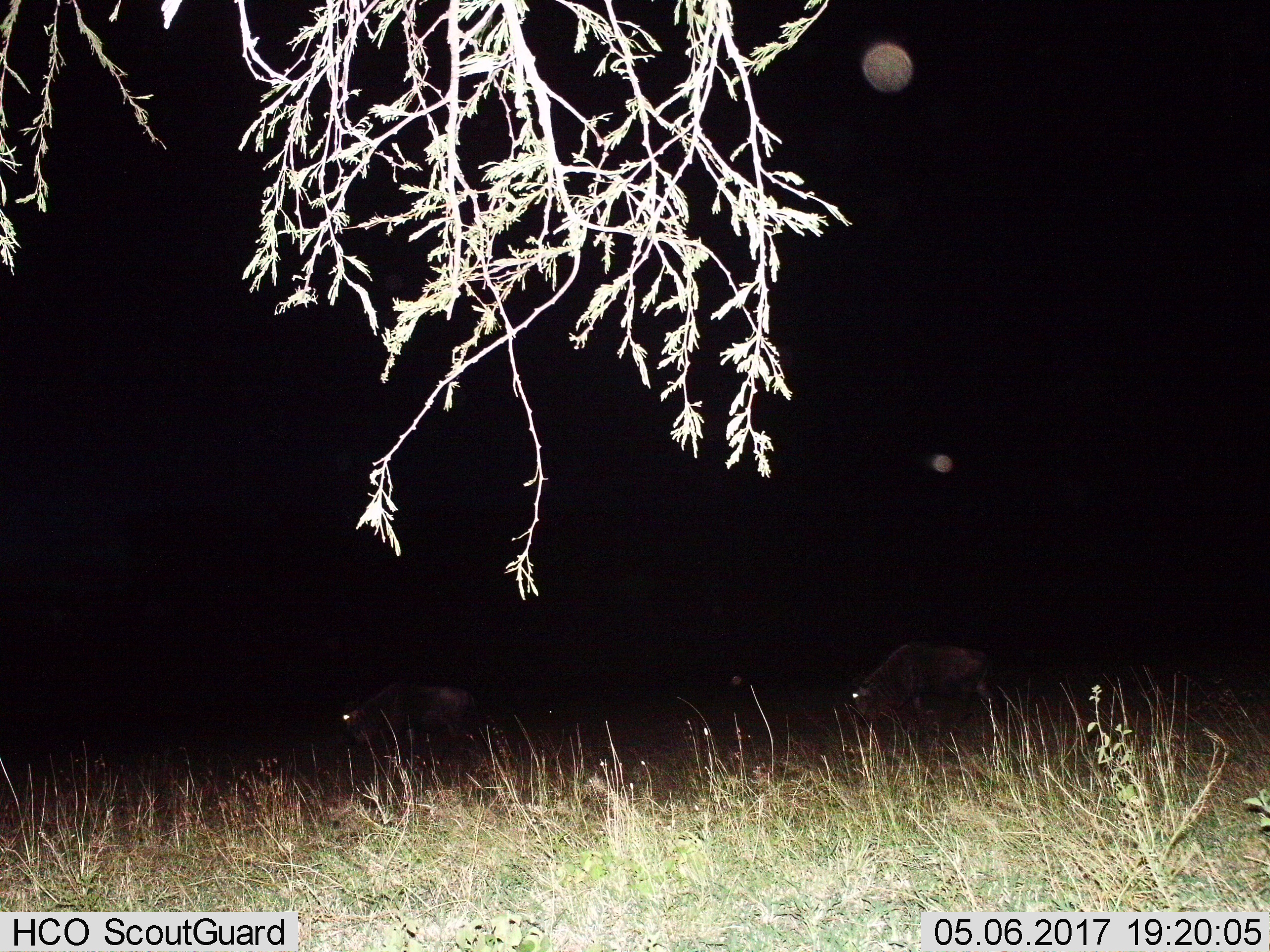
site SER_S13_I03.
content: unidentified animal